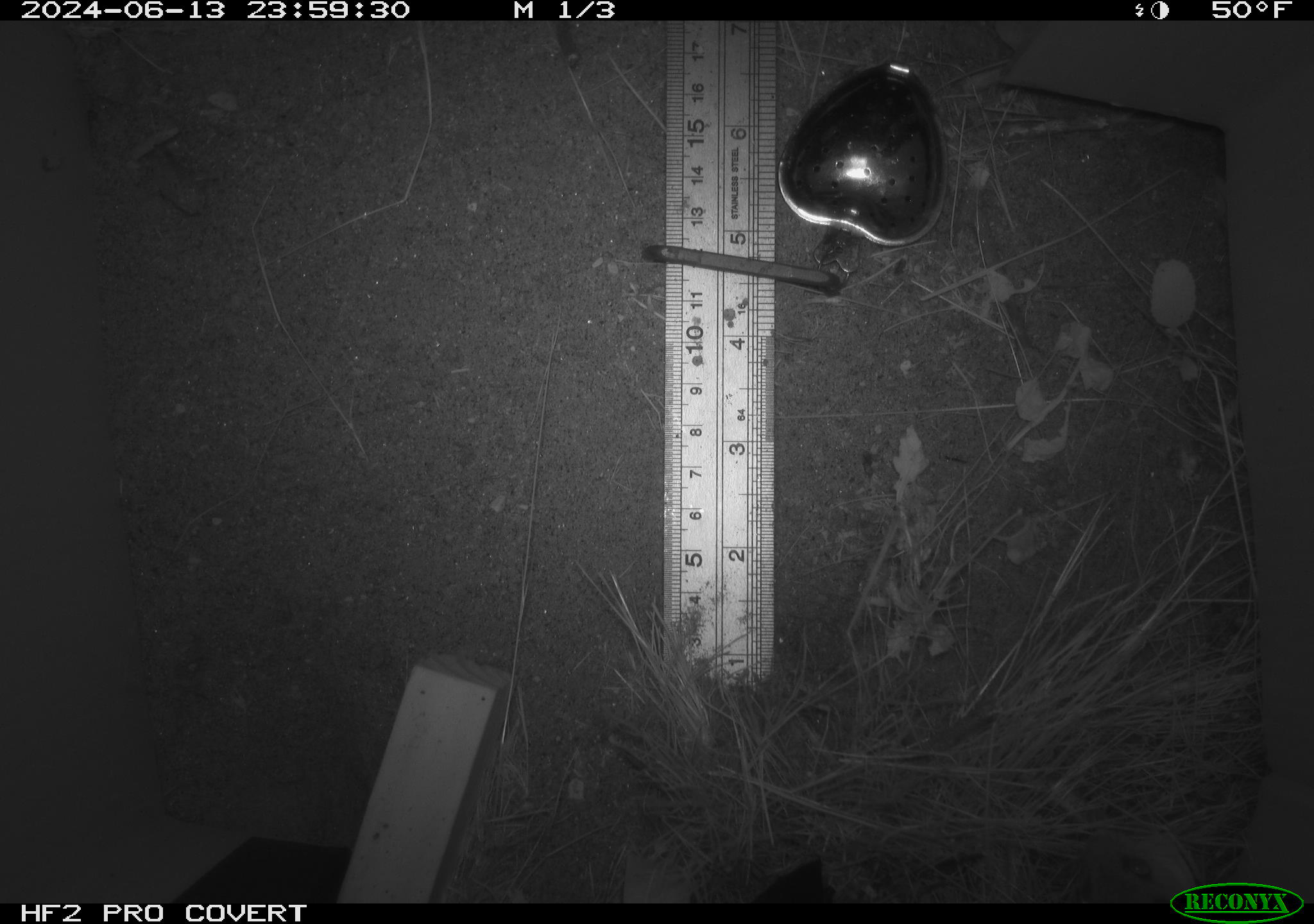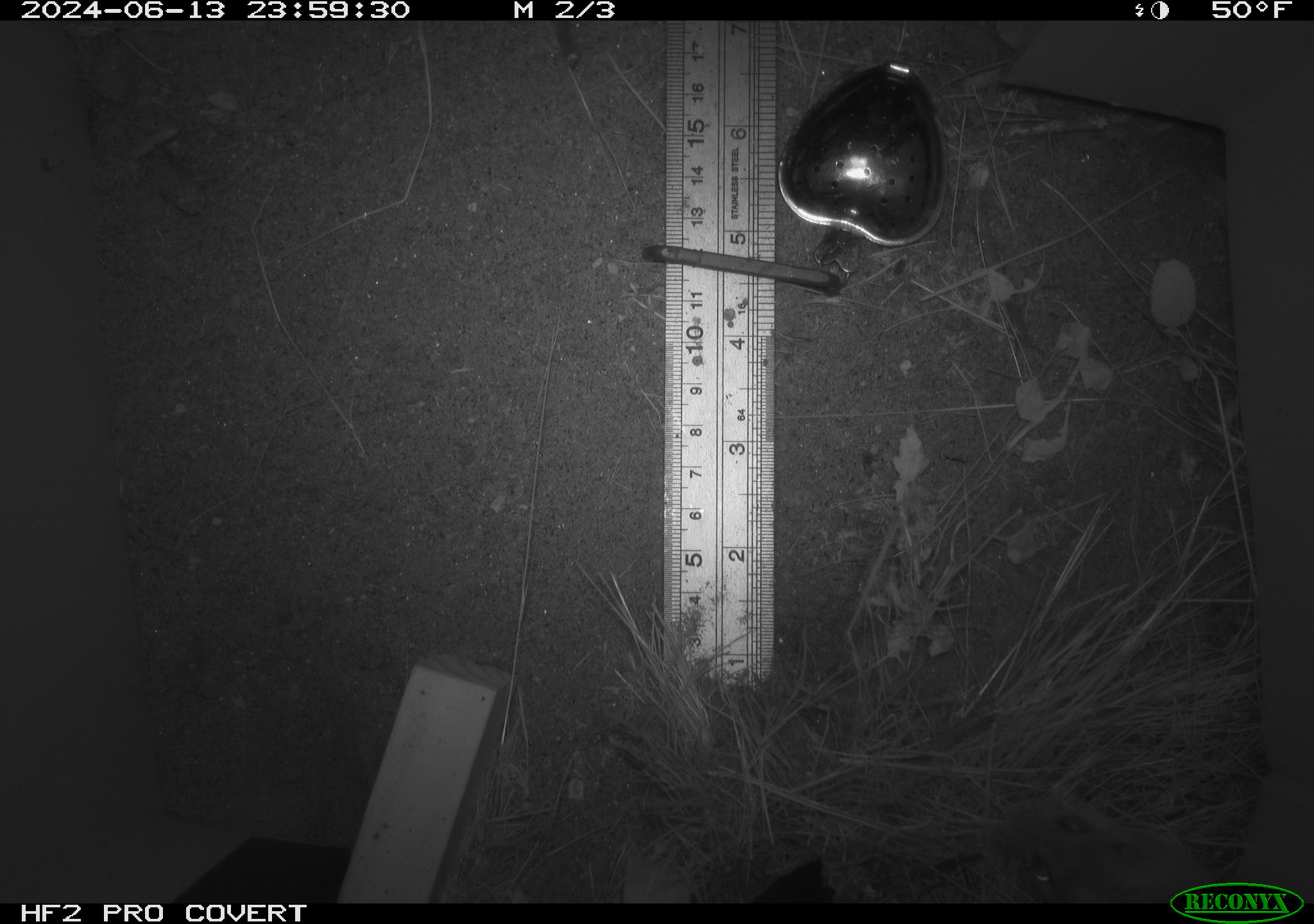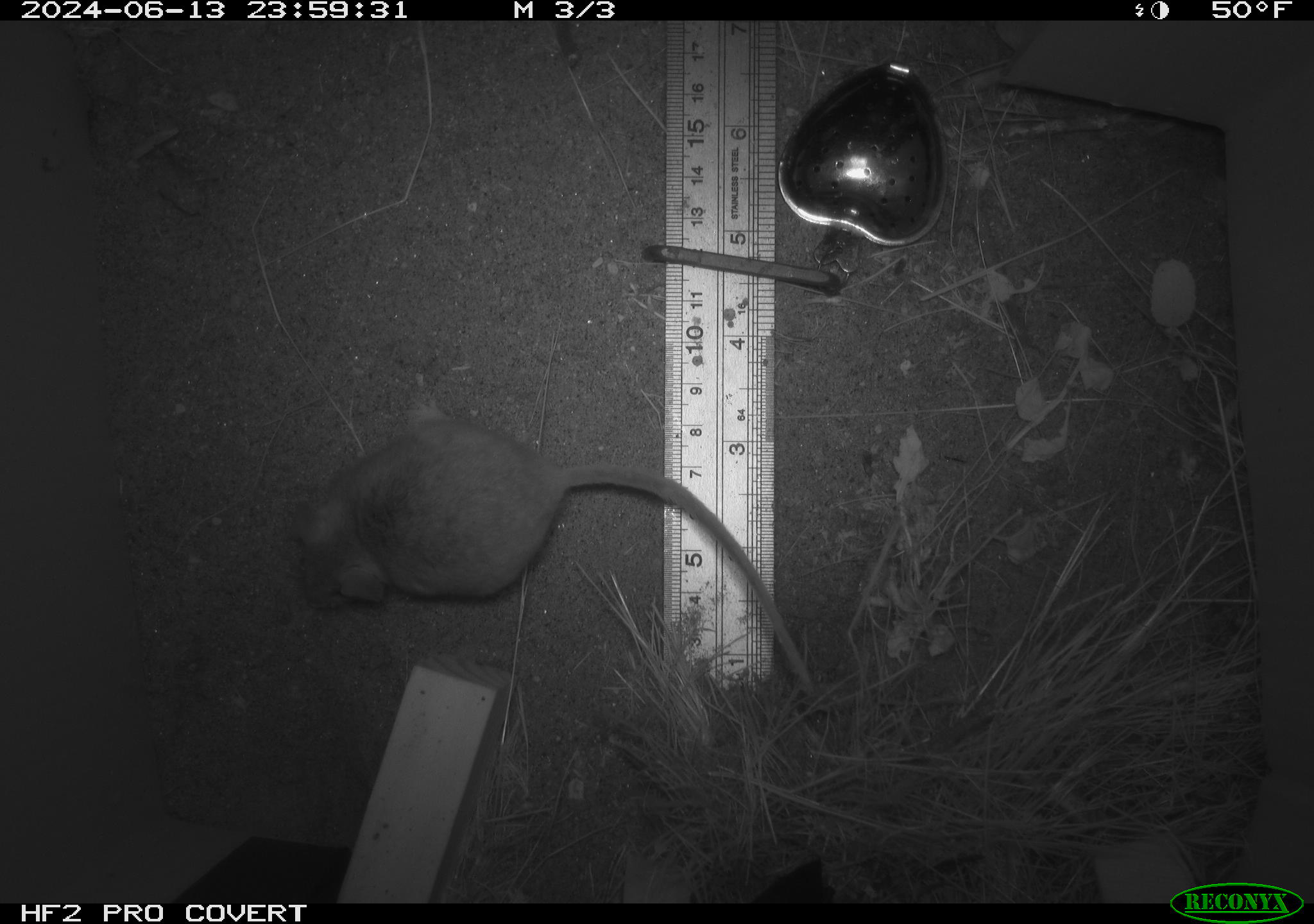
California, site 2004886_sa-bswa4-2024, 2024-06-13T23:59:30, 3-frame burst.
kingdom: Animalia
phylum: Chordata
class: Mammalia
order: Rodentia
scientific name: Rodentia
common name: rodent